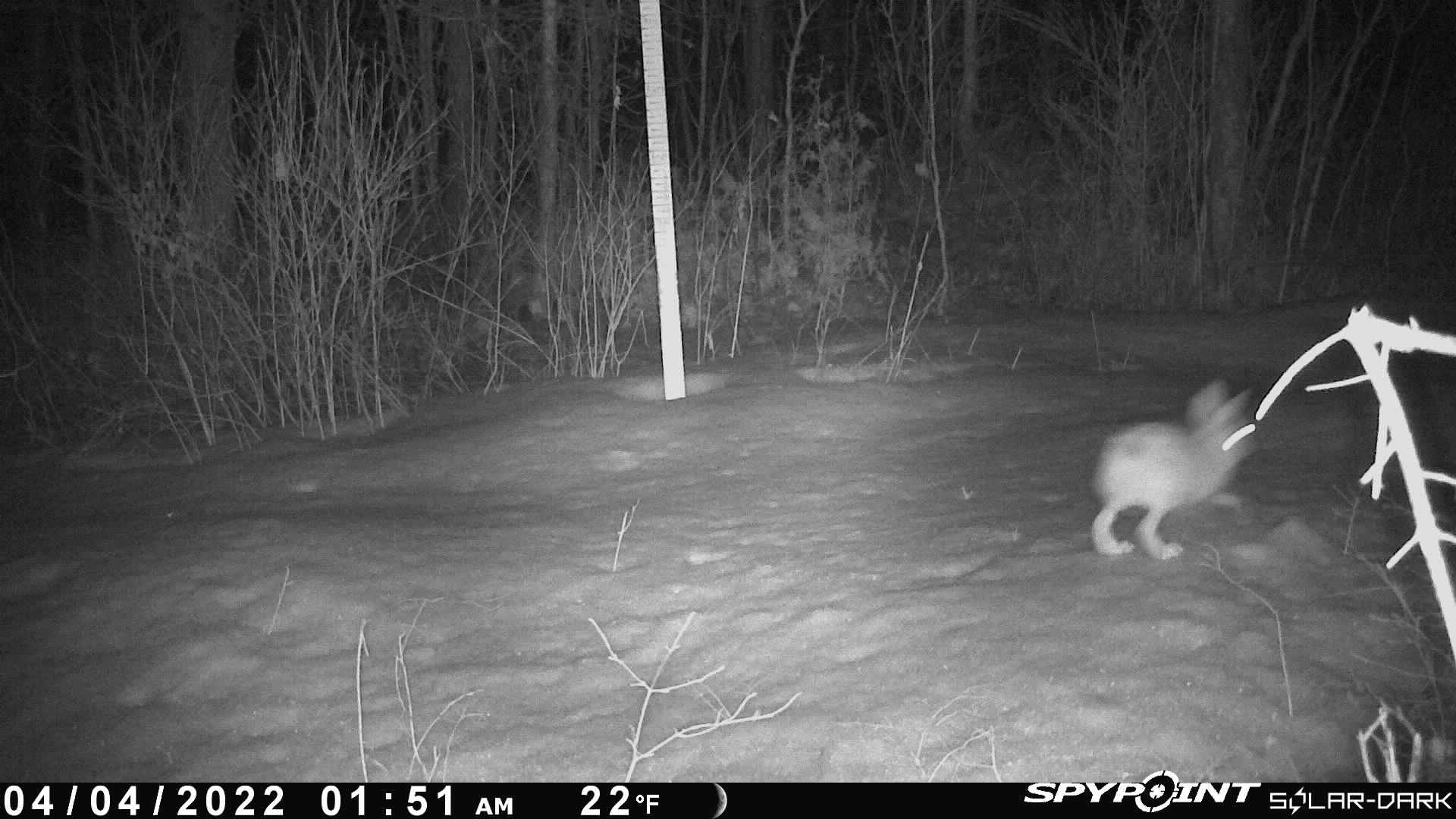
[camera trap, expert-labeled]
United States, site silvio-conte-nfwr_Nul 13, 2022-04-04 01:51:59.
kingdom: Animalia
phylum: Chordata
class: Mammalia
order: Lagomorpha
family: Leporidae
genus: Lepus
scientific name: Lepus americanus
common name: snowshoe hare